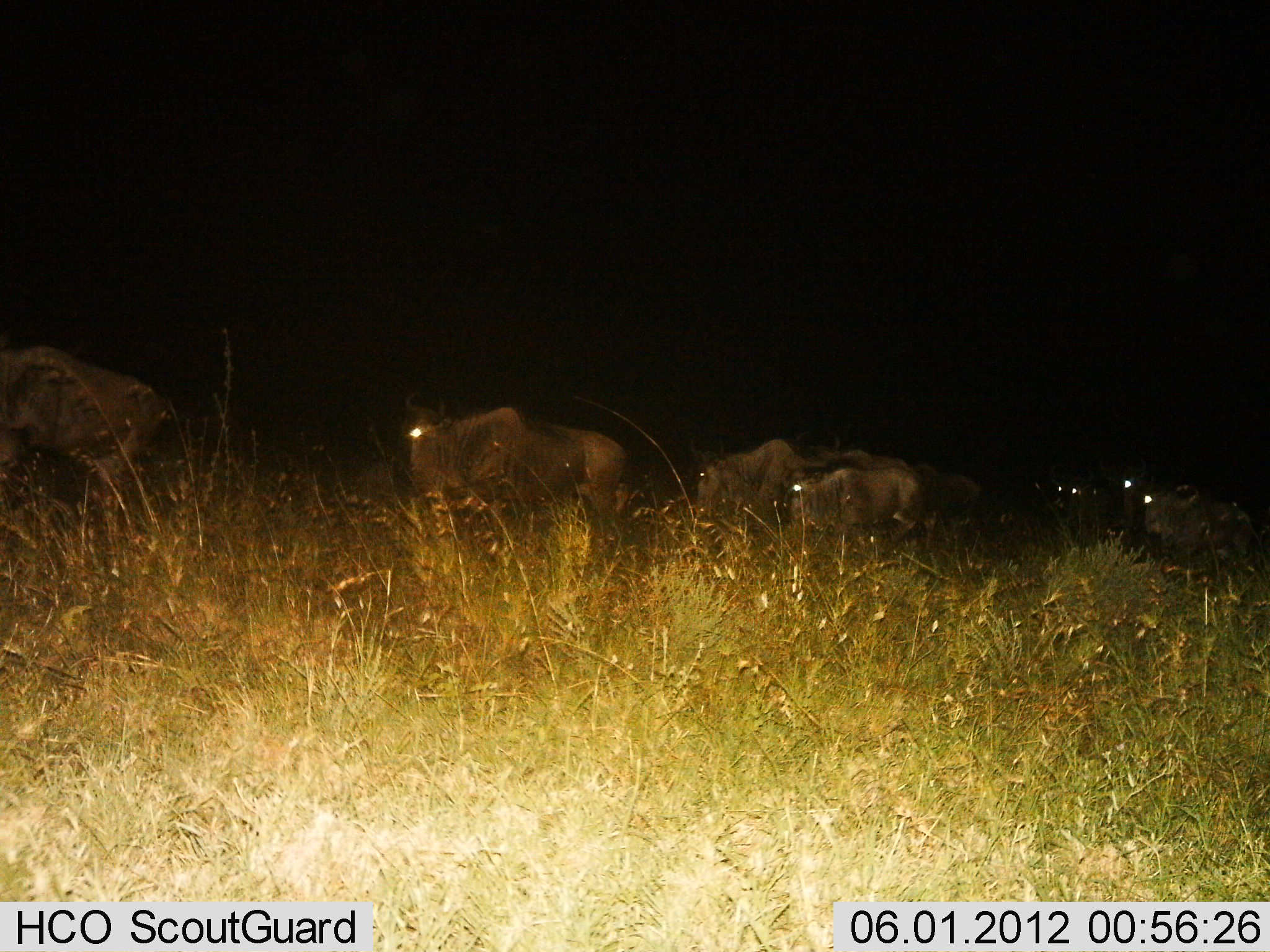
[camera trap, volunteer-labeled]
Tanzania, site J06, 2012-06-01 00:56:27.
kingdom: Animalia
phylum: Chordata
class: Mammalia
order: Artiodactyla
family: Bovidae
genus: Connochaetes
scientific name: Connochaetes taurinus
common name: blue wildebeest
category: wildebeest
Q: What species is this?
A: Wildebeest (blue wildebeest) (Connochaetes taurinus).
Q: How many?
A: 7.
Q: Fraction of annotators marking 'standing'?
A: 20%.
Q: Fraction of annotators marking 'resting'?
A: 0%.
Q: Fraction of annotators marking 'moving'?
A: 90%.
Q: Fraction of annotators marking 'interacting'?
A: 0%.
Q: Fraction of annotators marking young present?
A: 10%.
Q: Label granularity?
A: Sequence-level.